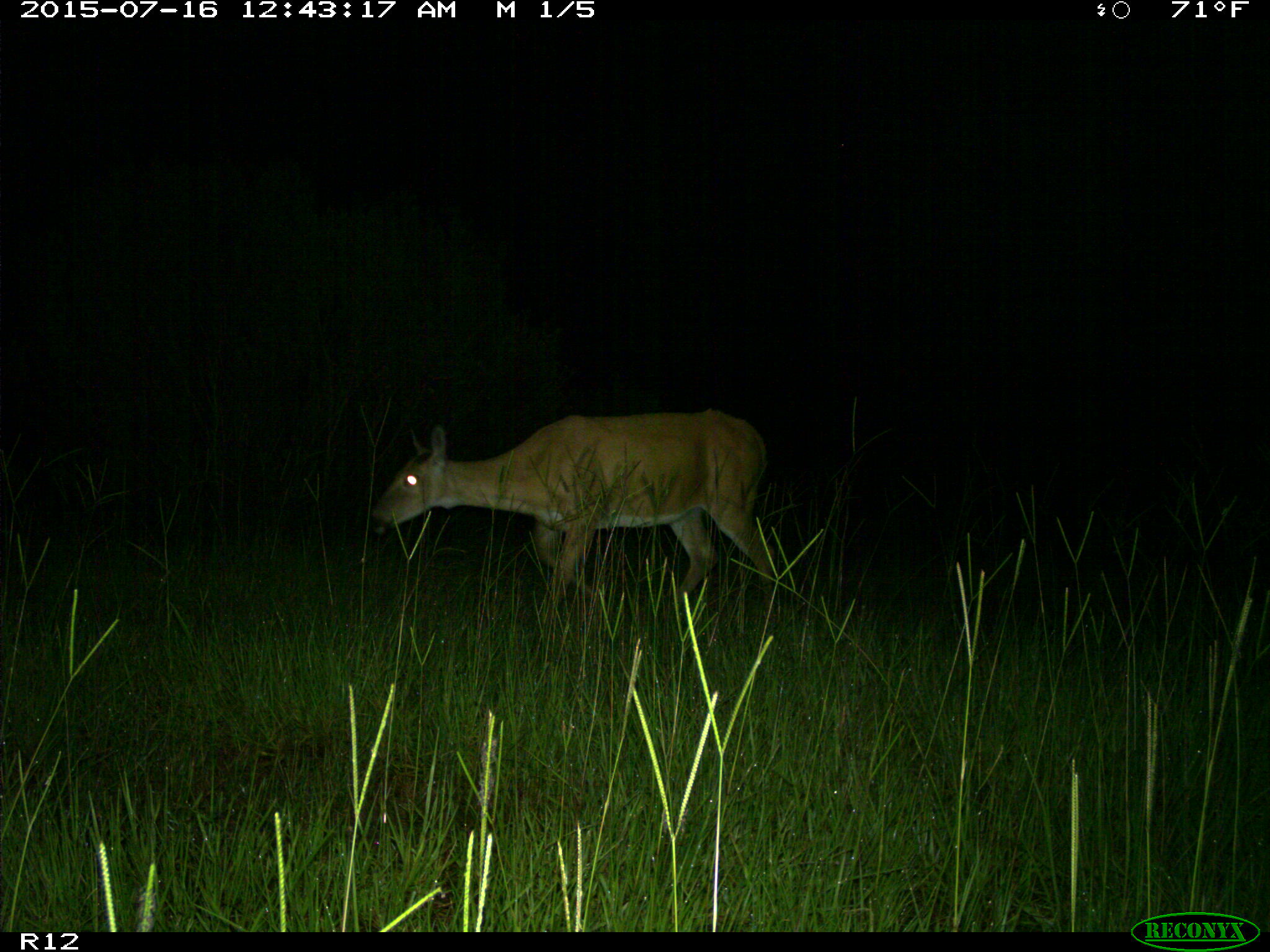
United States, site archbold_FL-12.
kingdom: Animalia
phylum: Chordata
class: Mammalia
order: Artiodactyla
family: Cervidae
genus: Odocoileus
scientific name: Odocoileus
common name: deer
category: unidentified deer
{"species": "unidentified deer (deer) (Odocoileus)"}